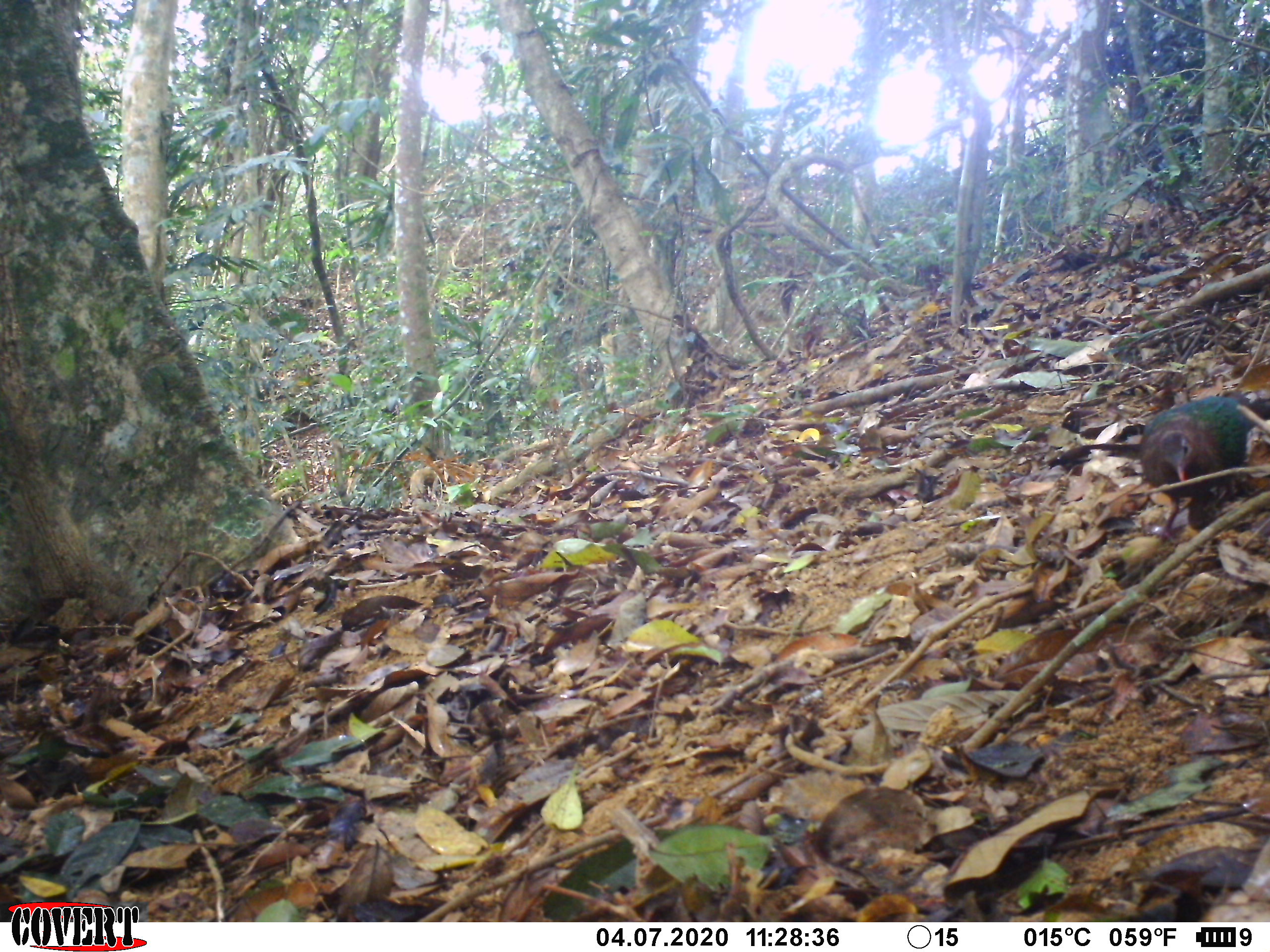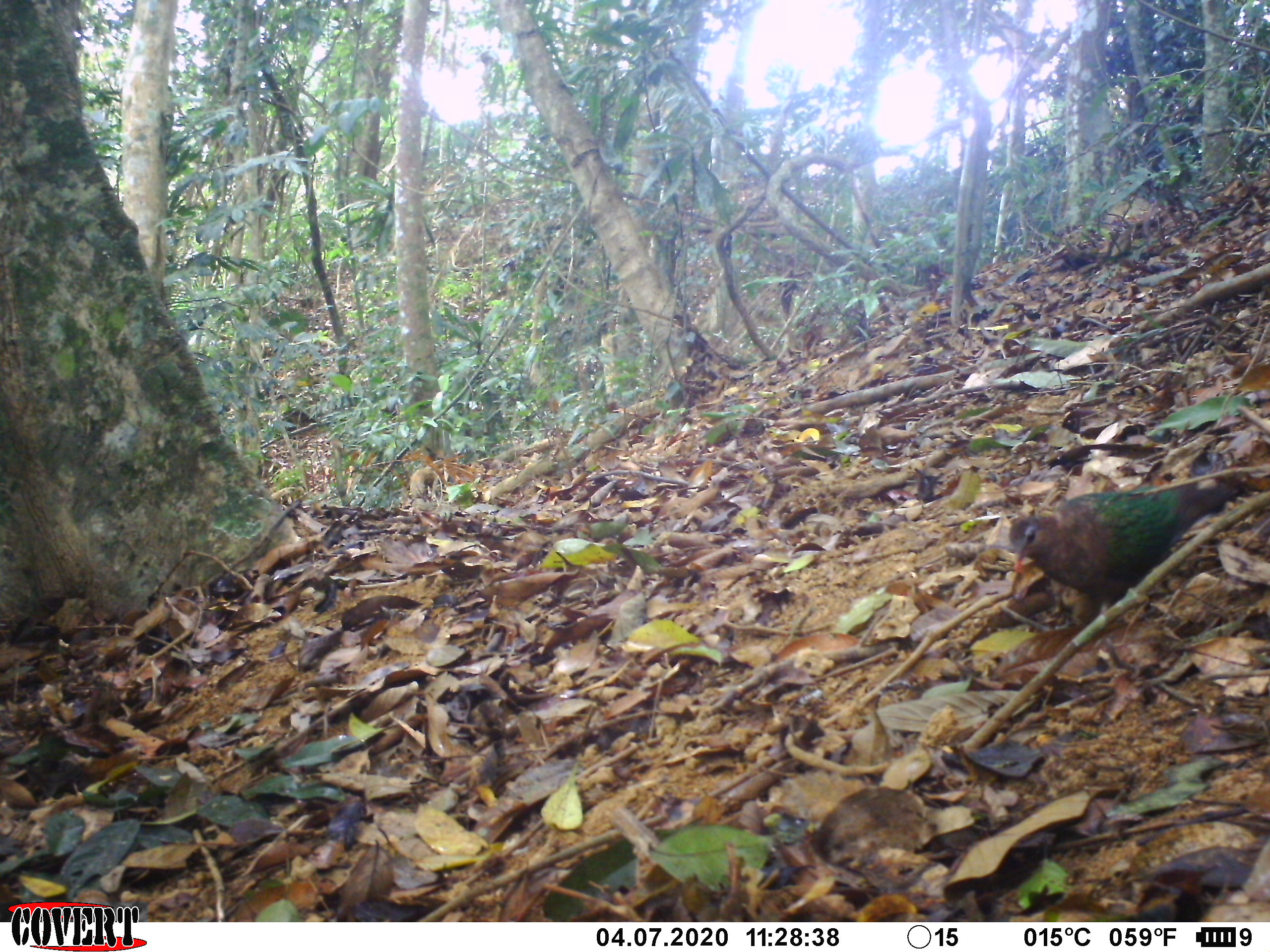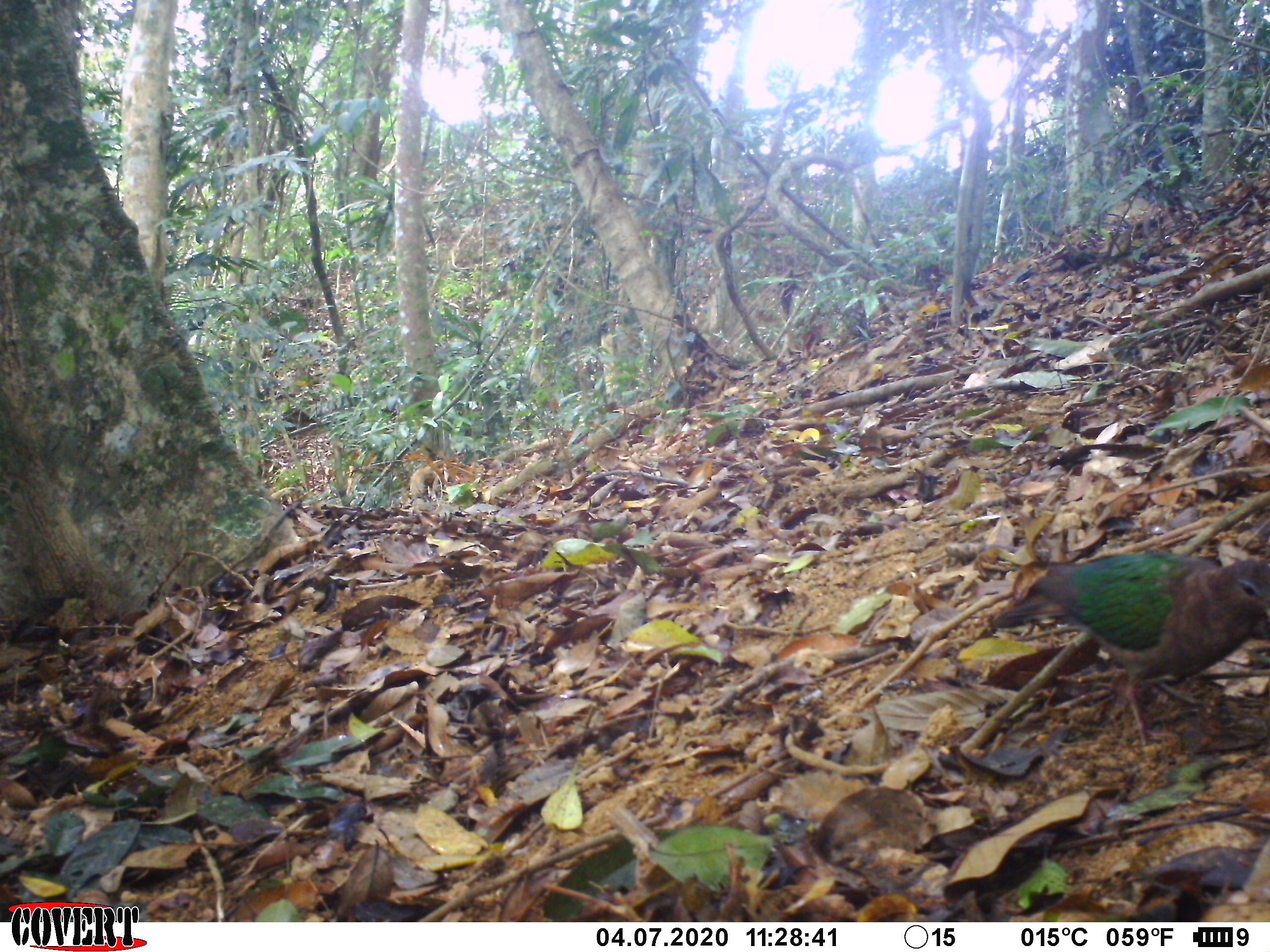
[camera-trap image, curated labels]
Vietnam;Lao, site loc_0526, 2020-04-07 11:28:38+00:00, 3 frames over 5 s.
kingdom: Animalia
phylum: Chordata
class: Aves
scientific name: Aves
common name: bird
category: unidentified bird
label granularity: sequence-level